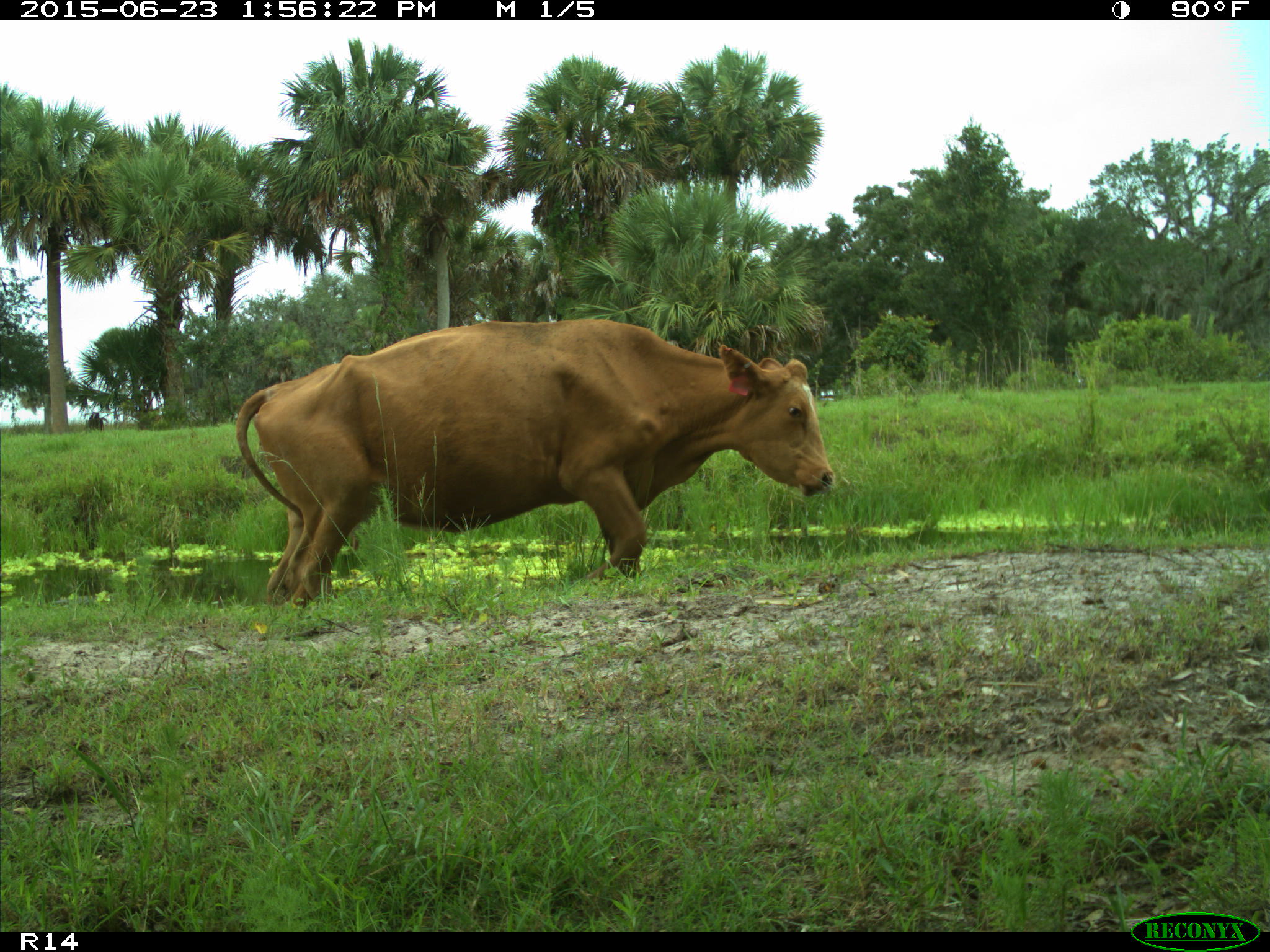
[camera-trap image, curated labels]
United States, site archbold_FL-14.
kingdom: Animalia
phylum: Chordata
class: Mammalia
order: Artiodactyla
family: Bovidae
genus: Bos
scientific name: Bos taurus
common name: domestic cow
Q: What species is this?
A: Bos taurus (domestic cow).